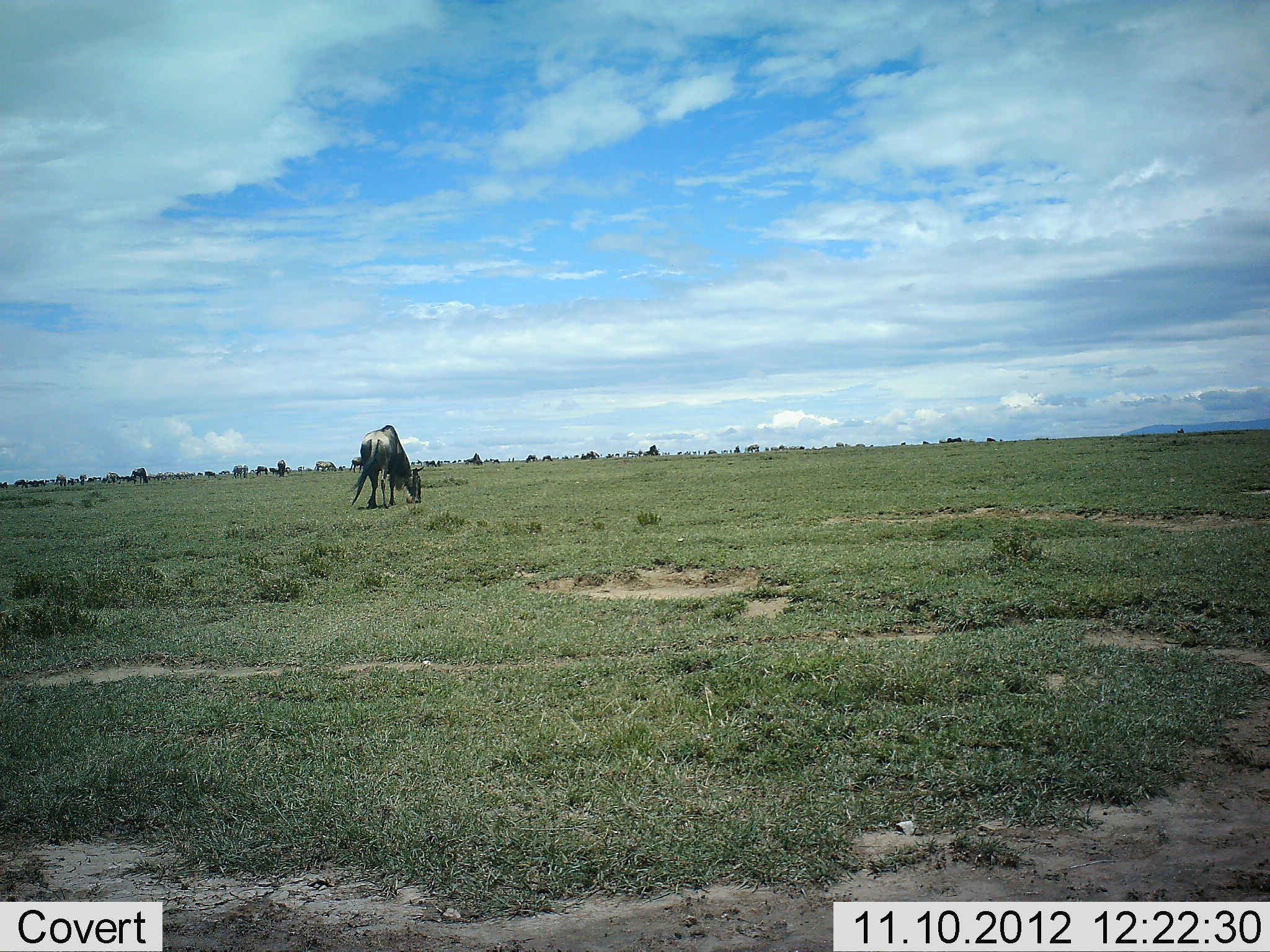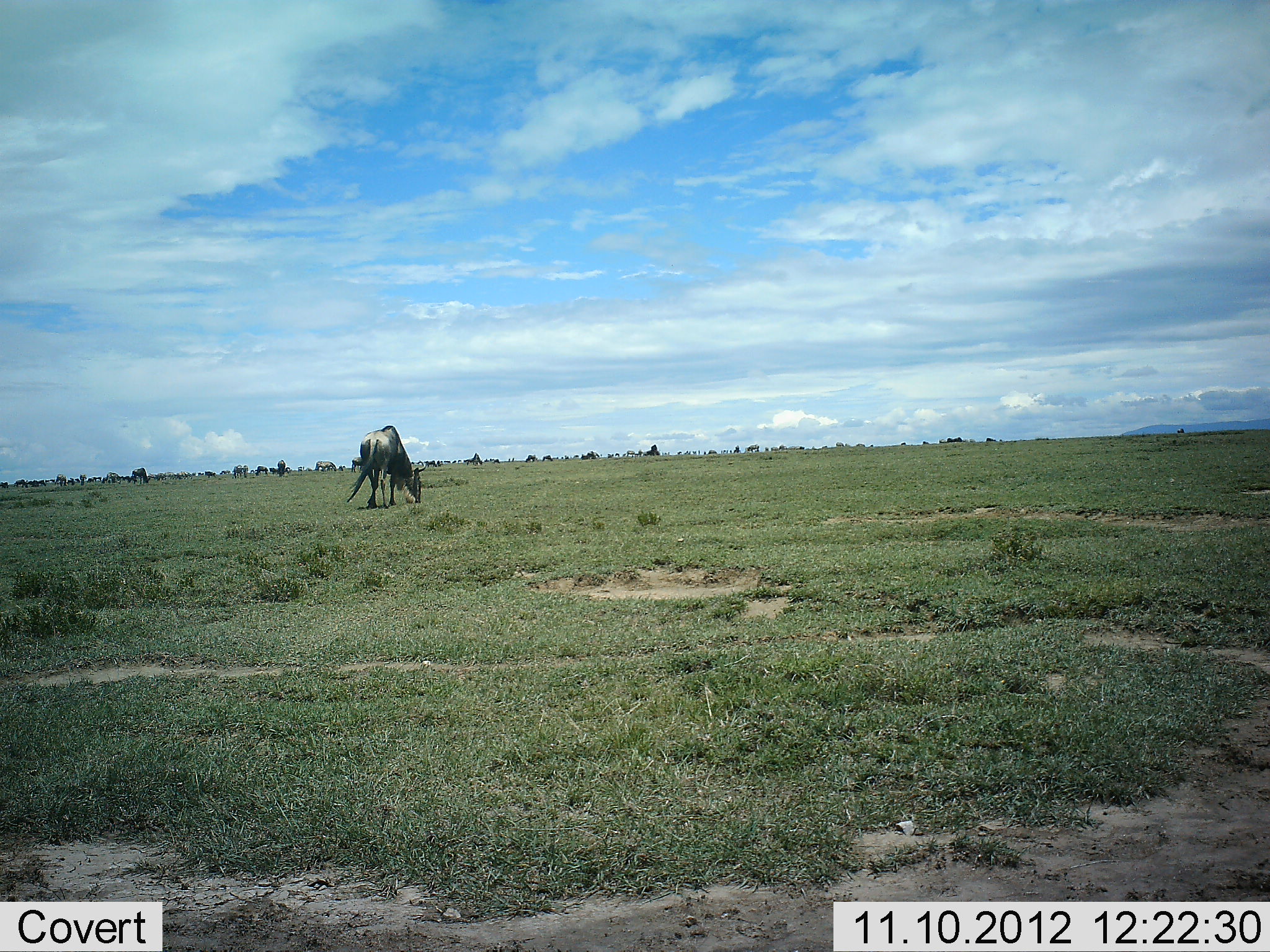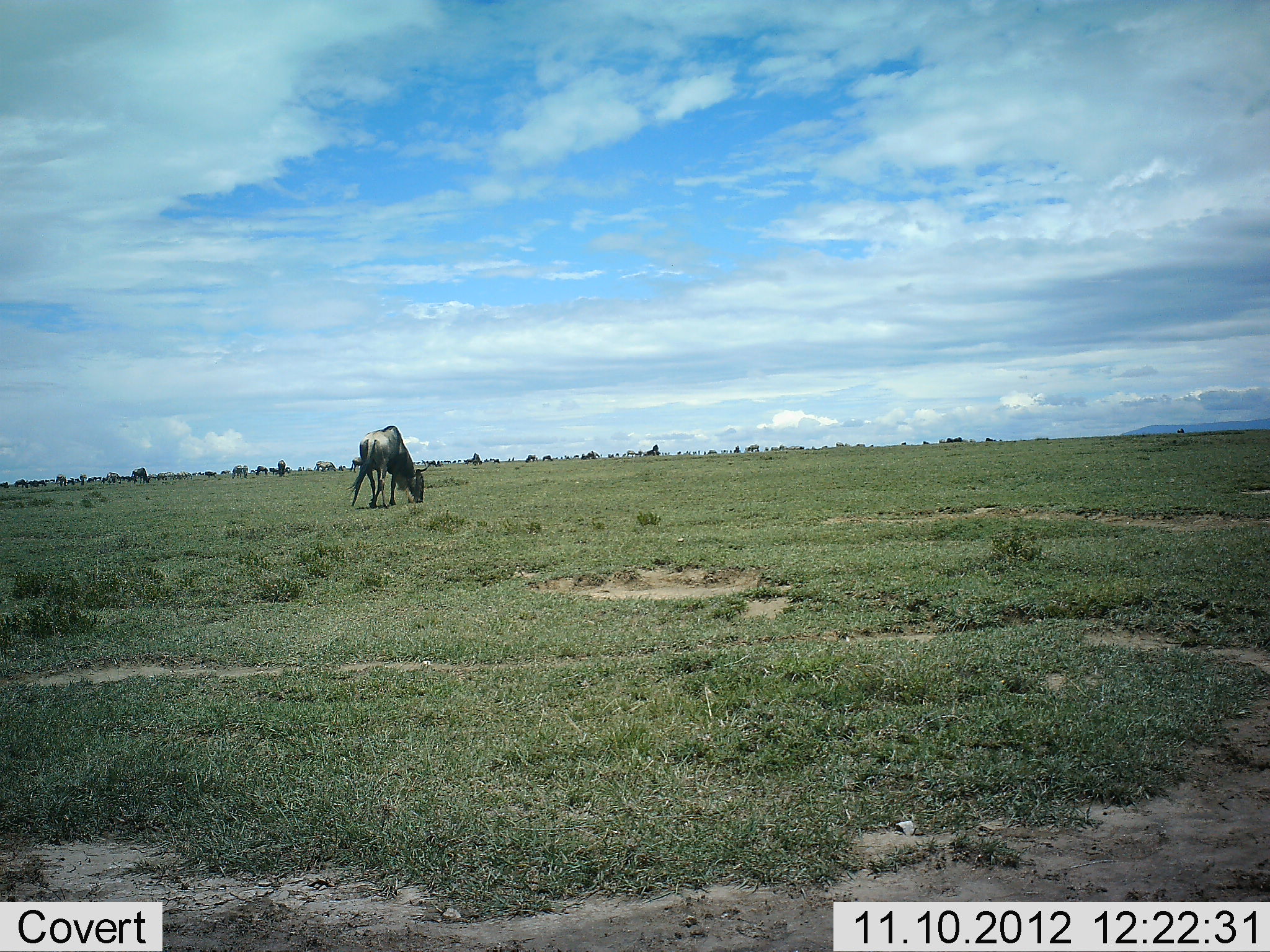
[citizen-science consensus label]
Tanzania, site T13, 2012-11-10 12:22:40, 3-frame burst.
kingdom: Animalia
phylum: Chordata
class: Mammalia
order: Artiodactyla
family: Bovidae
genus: Connochaetes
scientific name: Connochaetes taurinus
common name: blue wildebeest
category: wildebeest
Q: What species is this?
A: Wildebeest (blue wildebeest) (Connochaetes taurinus).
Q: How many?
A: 1.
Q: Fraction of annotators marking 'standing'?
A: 30%.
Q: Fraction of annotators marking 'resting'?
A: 0%.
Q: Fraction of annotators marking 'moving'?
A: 0%.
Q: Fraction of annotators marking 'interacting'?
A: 0%.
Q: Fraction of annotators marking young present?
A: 0%.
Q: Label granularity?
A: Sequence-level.